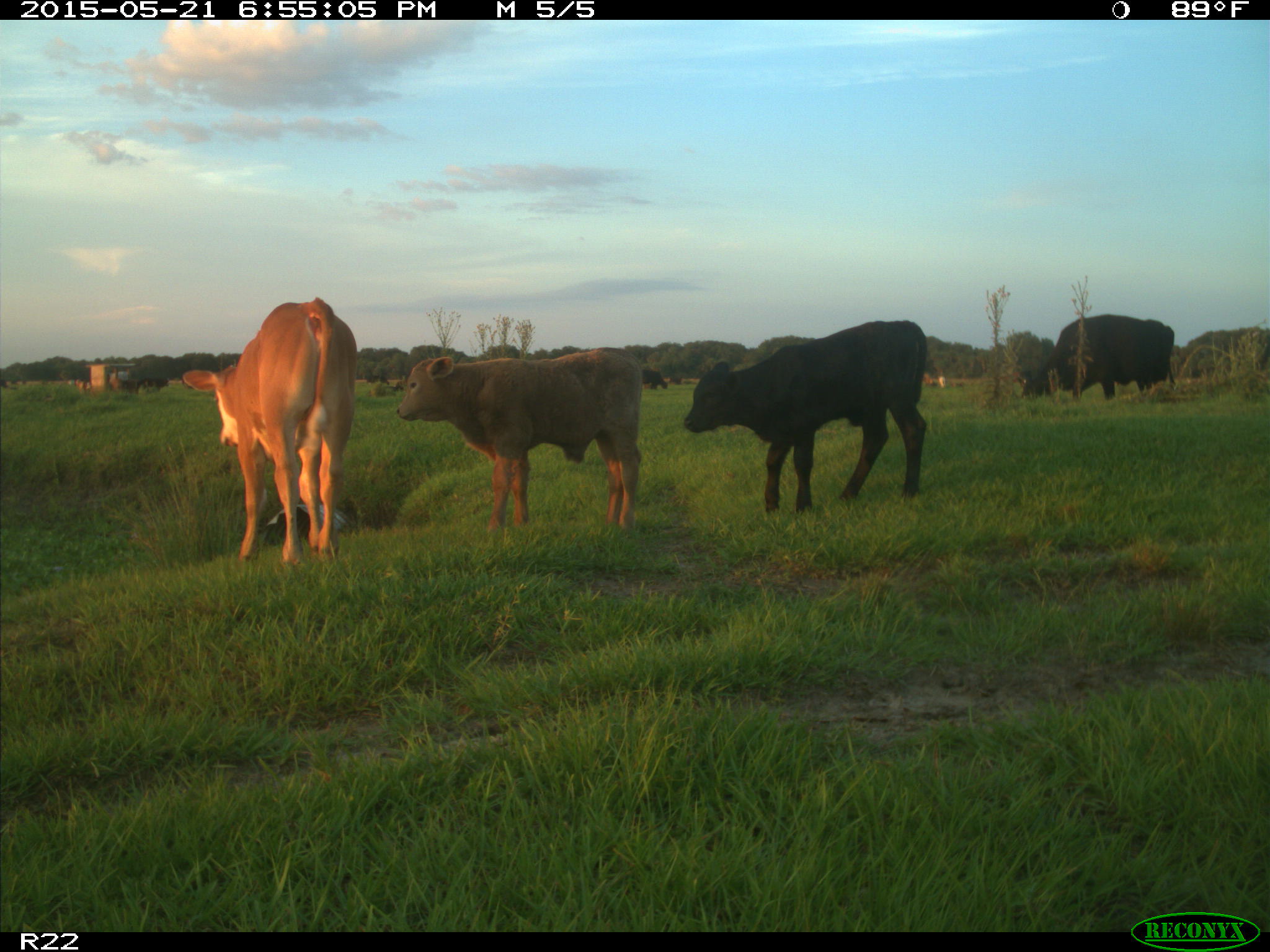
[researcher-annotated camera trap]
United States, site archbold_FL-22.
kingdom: Animalia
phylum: Chordata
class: Mammalia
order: Artiodactyla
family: Bovidae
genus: Bos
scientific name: Bos taurus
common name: domestic cow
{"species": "Bos taurus (domestic cow)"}